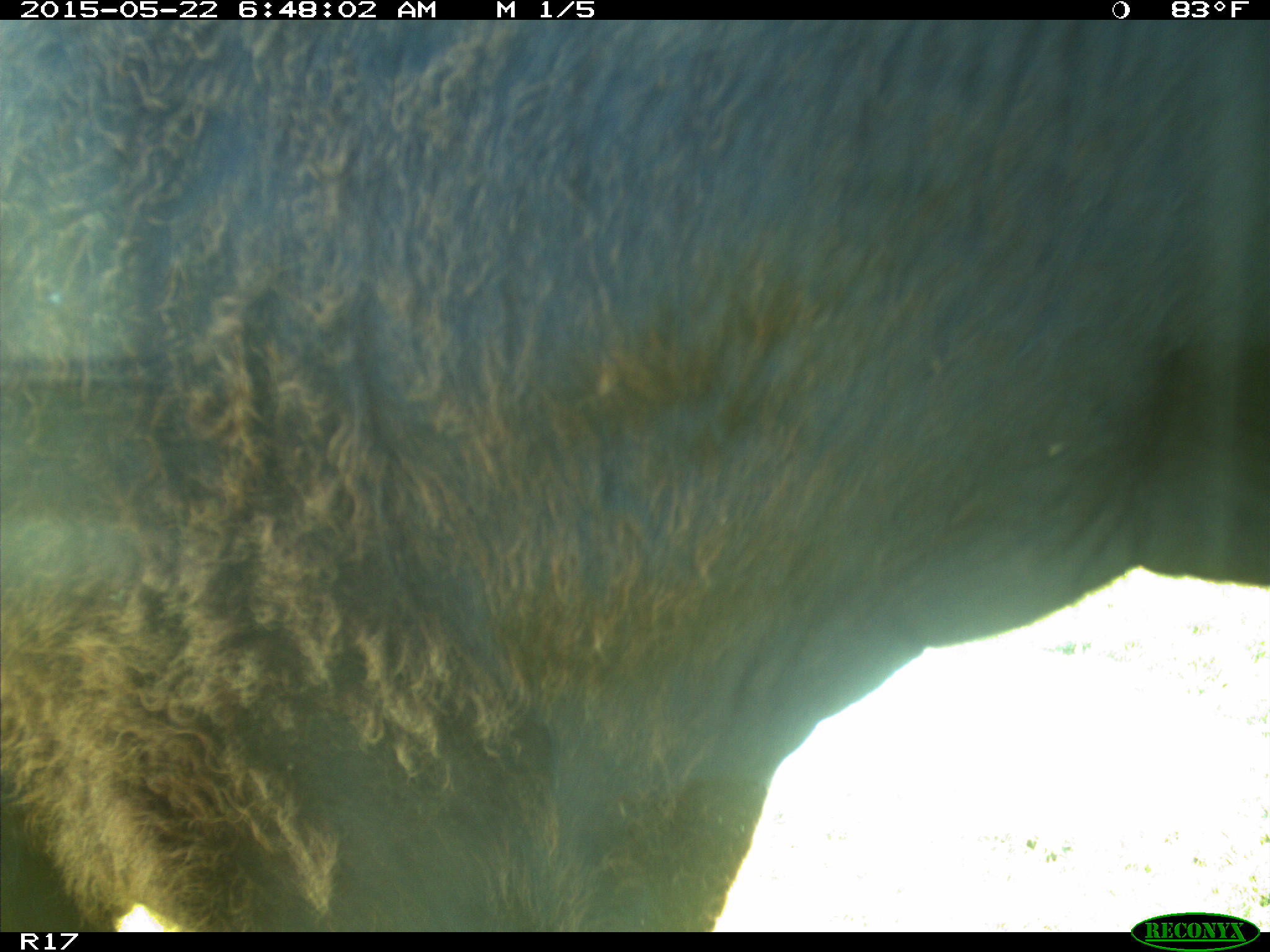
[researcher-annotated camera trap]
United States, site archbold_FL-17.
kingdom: Animalia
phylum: Chordata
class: Mammalia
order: Artiodactyla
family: Bovidae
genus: Bos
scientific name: Bos taurus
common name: domestic cow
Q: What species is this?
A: Bos taurus (domestic cow).